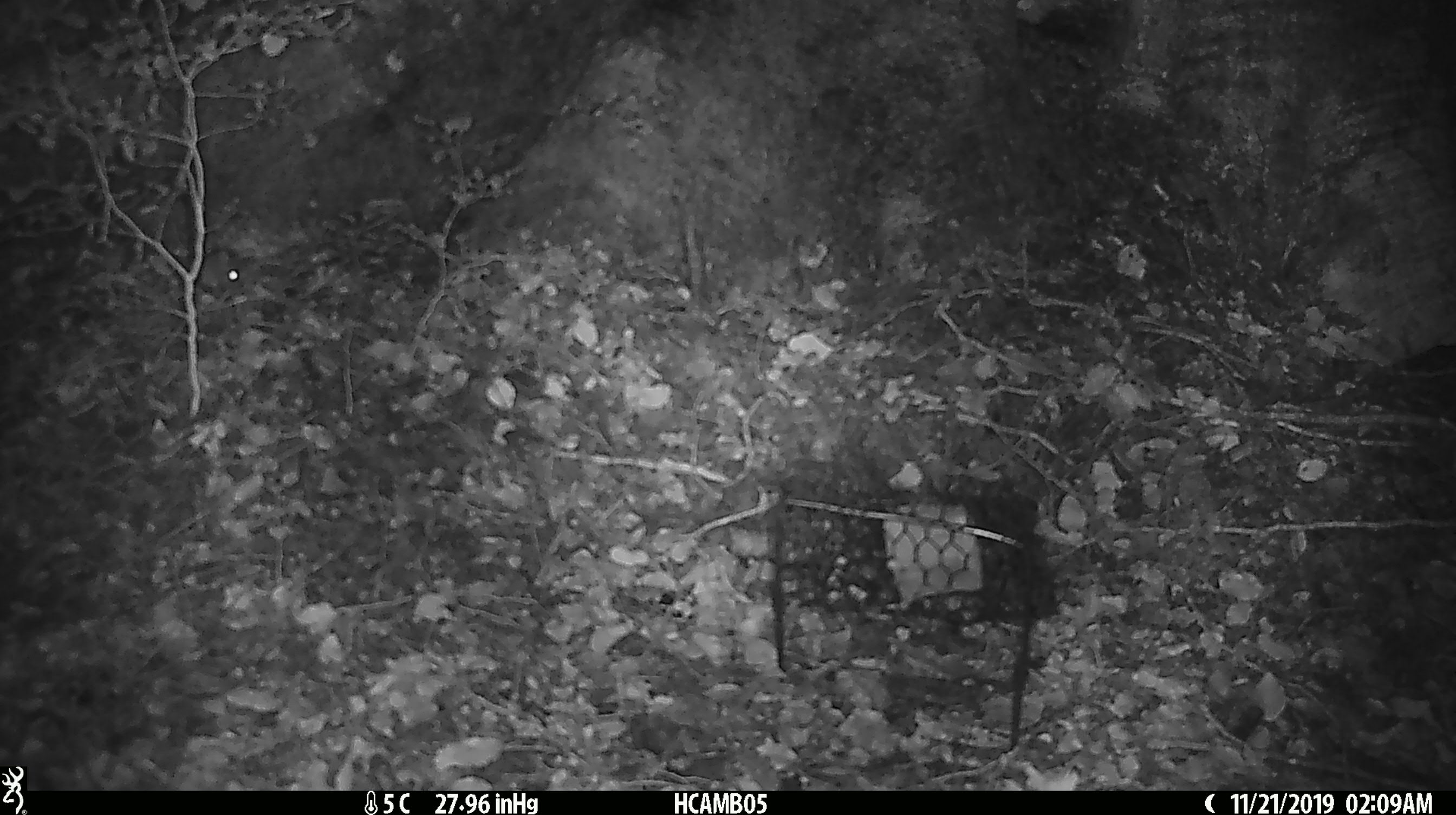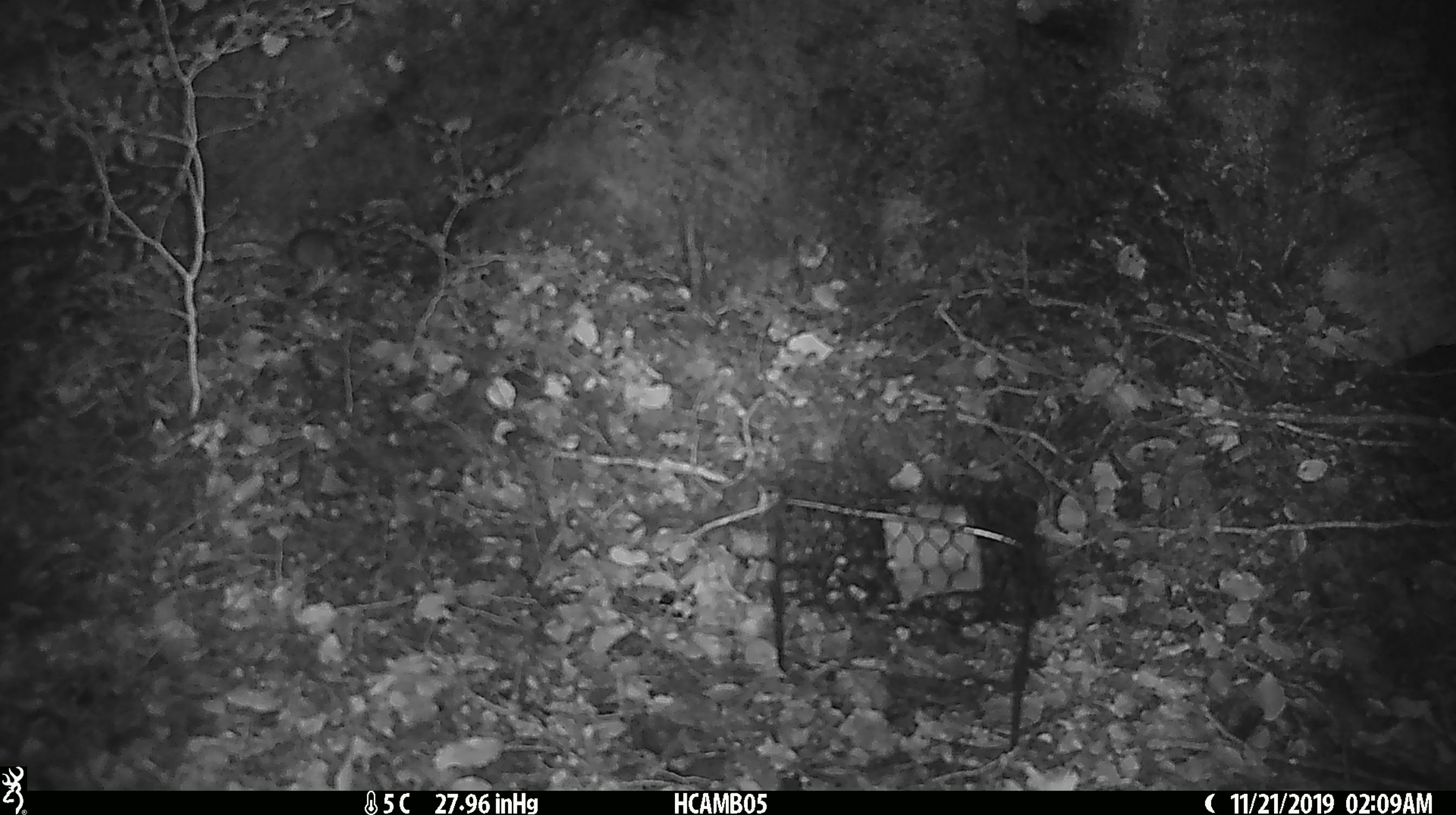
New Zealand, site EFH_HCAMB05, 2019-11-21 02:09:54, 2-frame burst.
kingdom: Animalia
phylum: Chordata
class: Mammalia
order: Rodentia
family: Muridae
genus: Mus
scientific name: Mus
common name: mouse